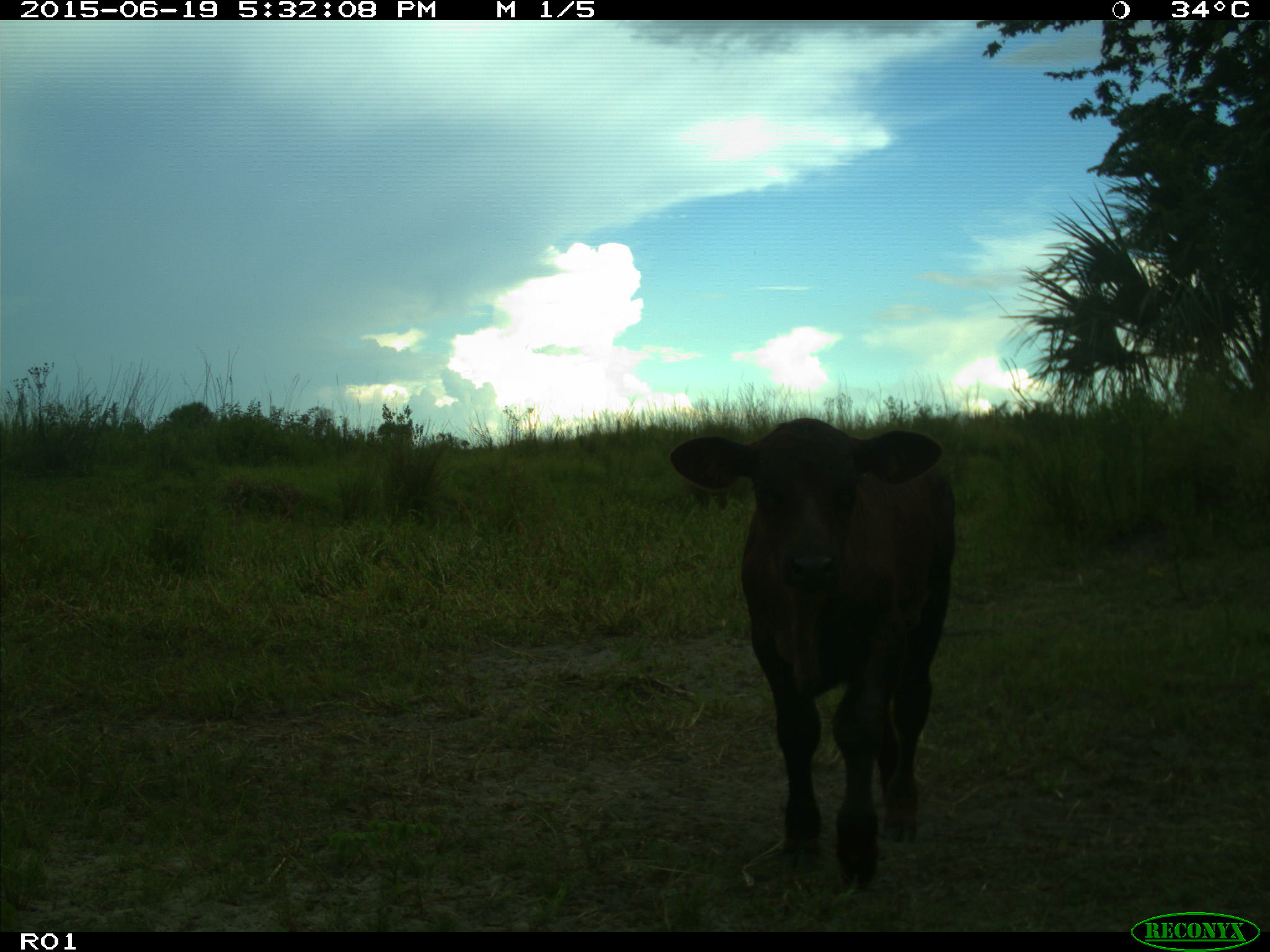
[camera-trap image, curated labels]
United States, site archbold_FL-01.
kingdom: Animalia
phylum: Chordata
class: Mammalia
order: Artiodactyla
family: Bovidae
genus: Bos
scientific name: Bos taurus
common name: domestic cow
Bos taurus (domestic cow).